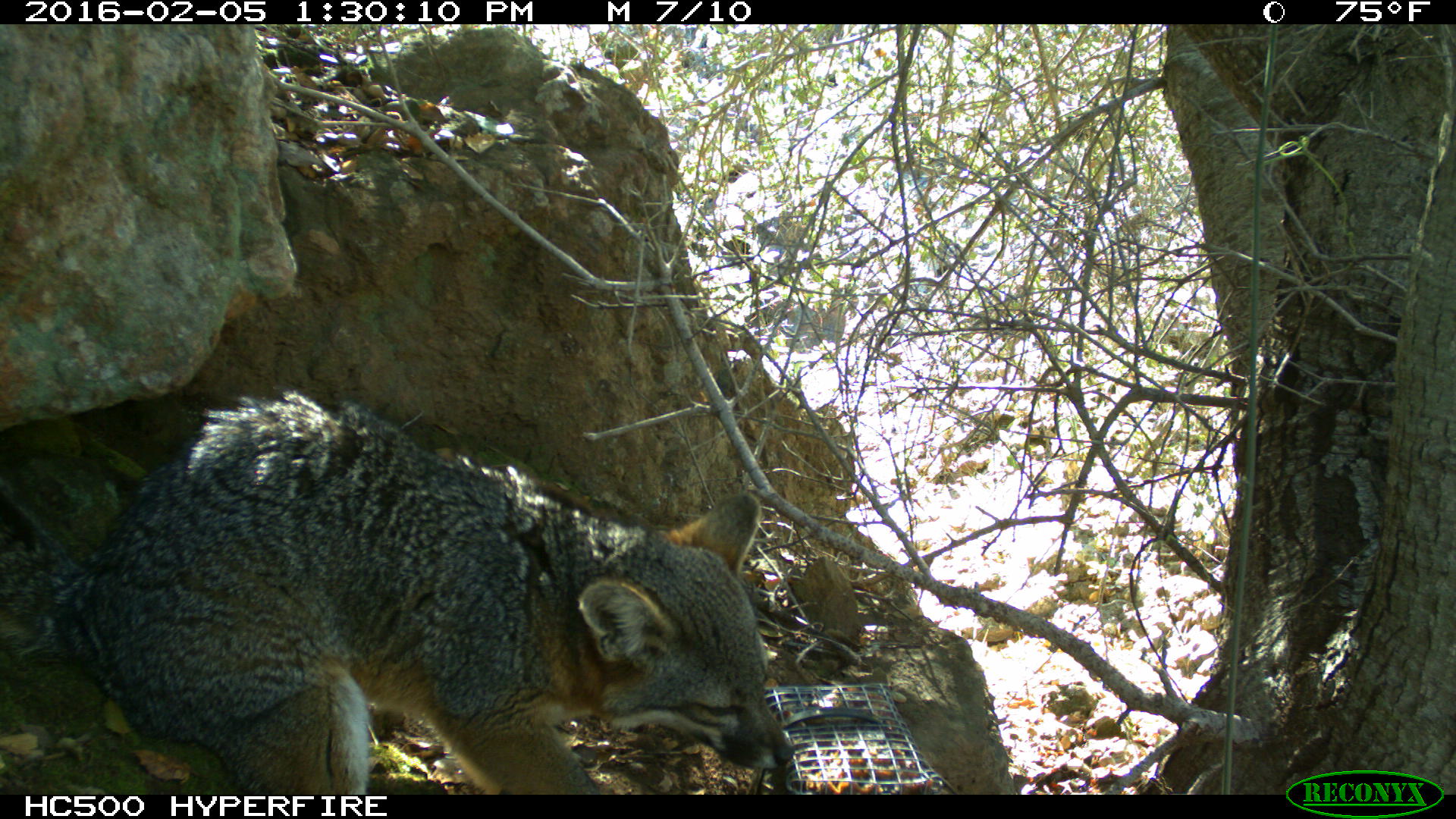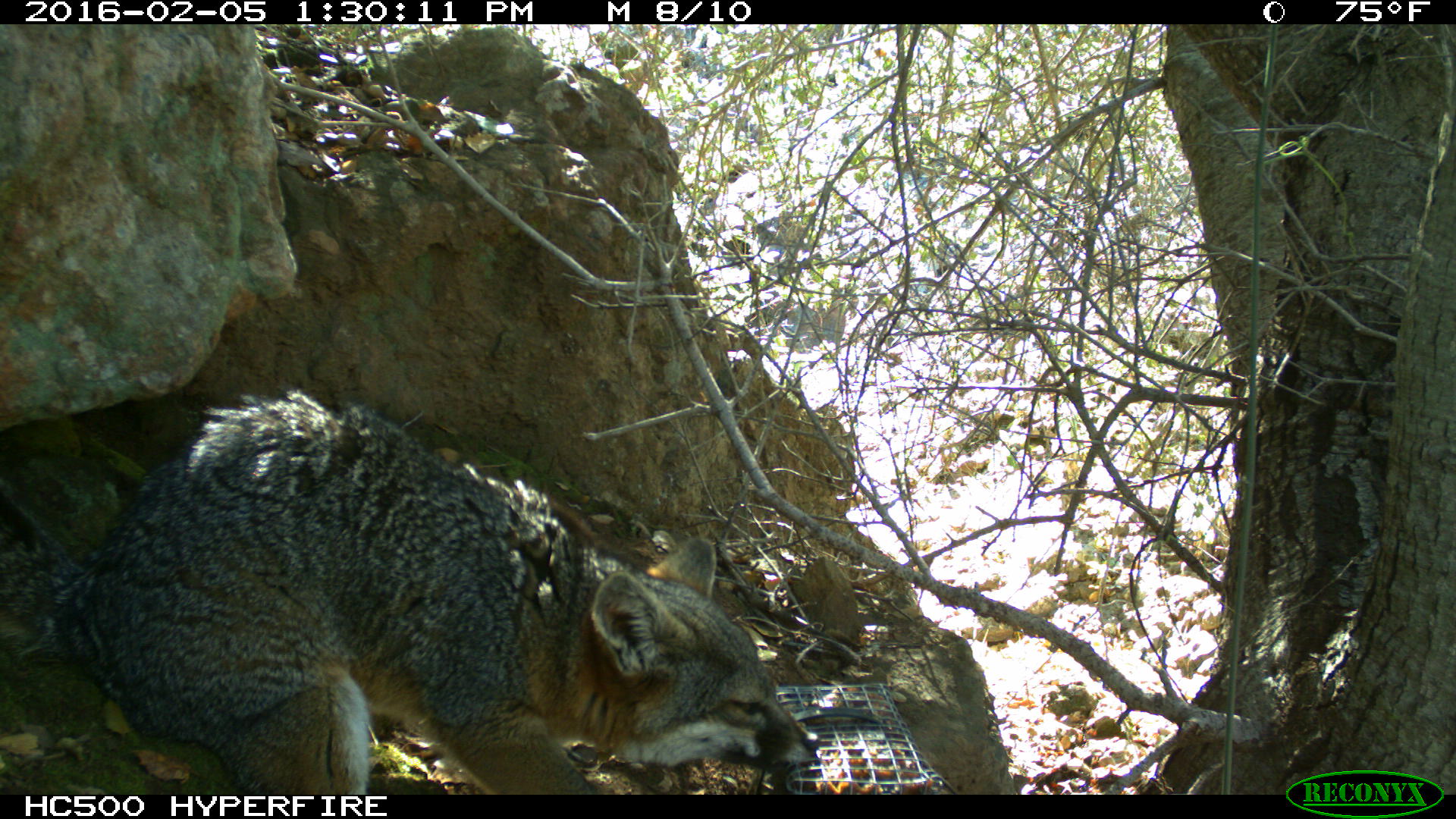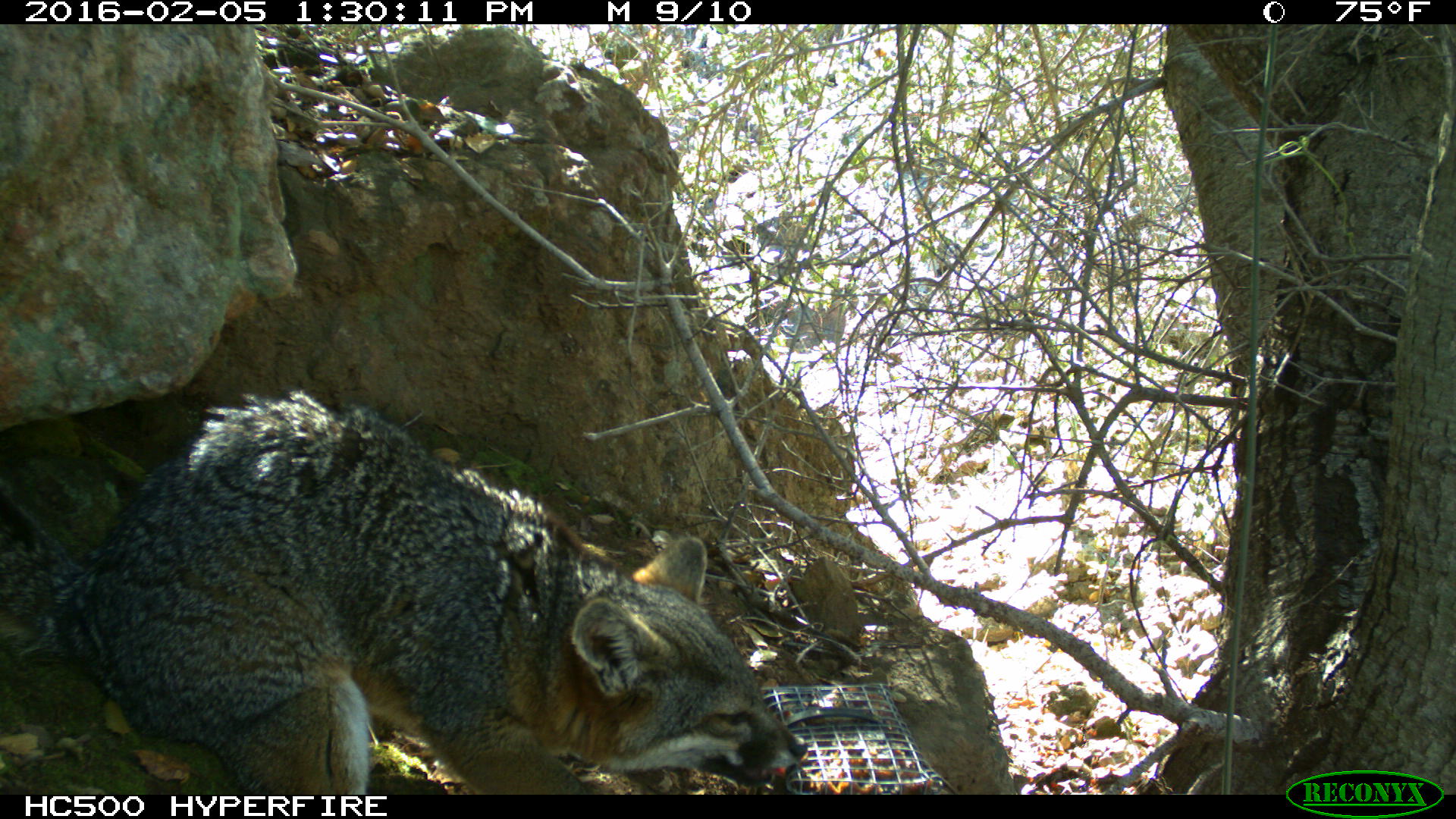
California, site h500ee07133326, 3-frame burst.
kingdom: Animalia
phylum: Chordata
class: Mammalia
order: Carnivora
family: Canidae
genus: Urocyon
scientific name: Urocyon littoralis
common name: island fox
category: fox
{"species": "fox (island fox) (Urocyon littoralis)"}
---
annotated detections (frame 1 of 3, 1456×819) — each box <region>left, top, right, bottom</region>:
fox: <region>0, 384, 789, 794</region>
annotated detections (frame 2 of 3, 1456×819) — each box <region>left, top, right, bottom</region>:
fox: <region>0, 387, 825, 792</region>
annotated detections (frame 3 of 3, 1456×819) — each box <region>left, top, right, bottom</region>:
fox: <region>0, 388, 808, 792</region>